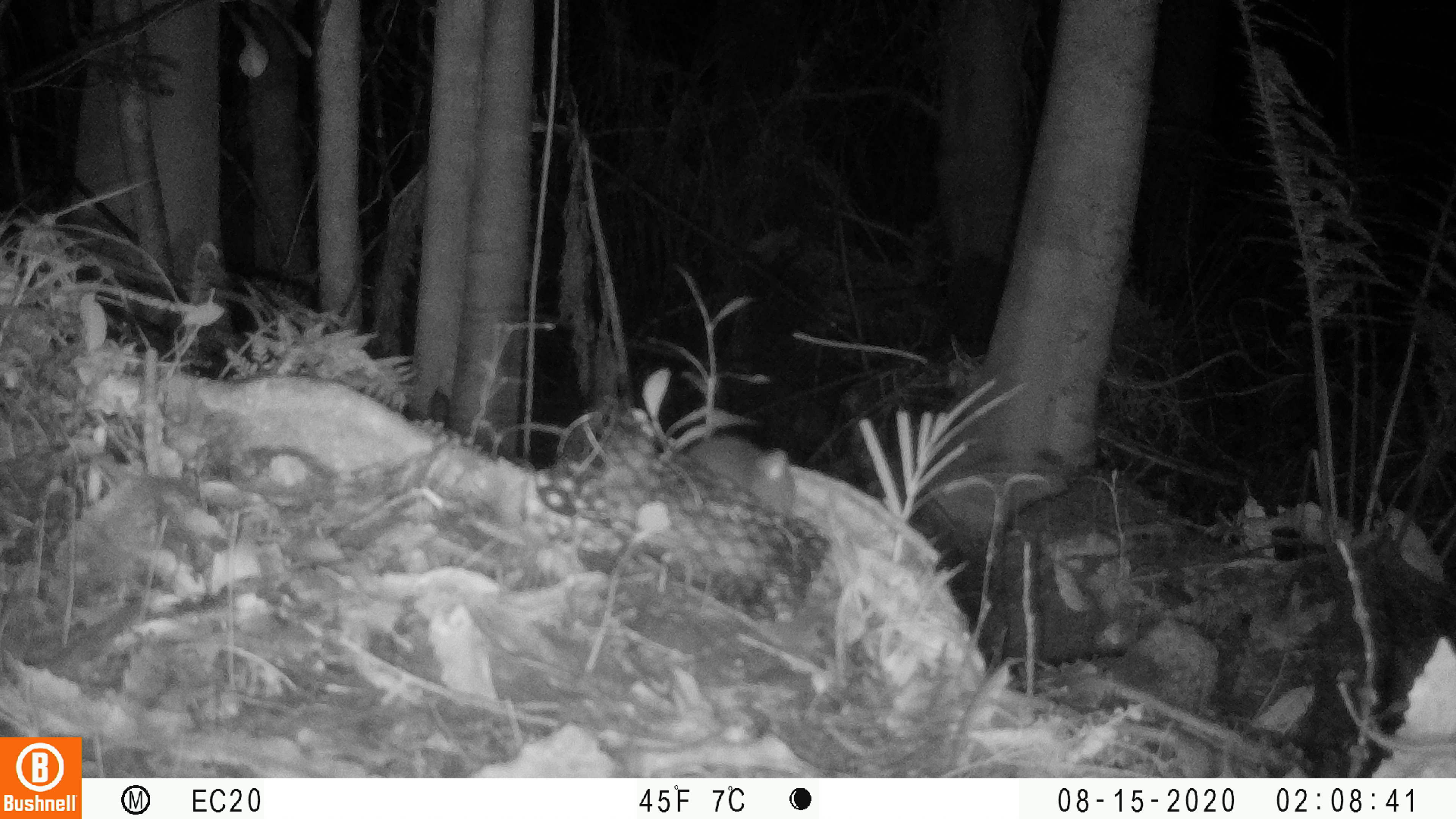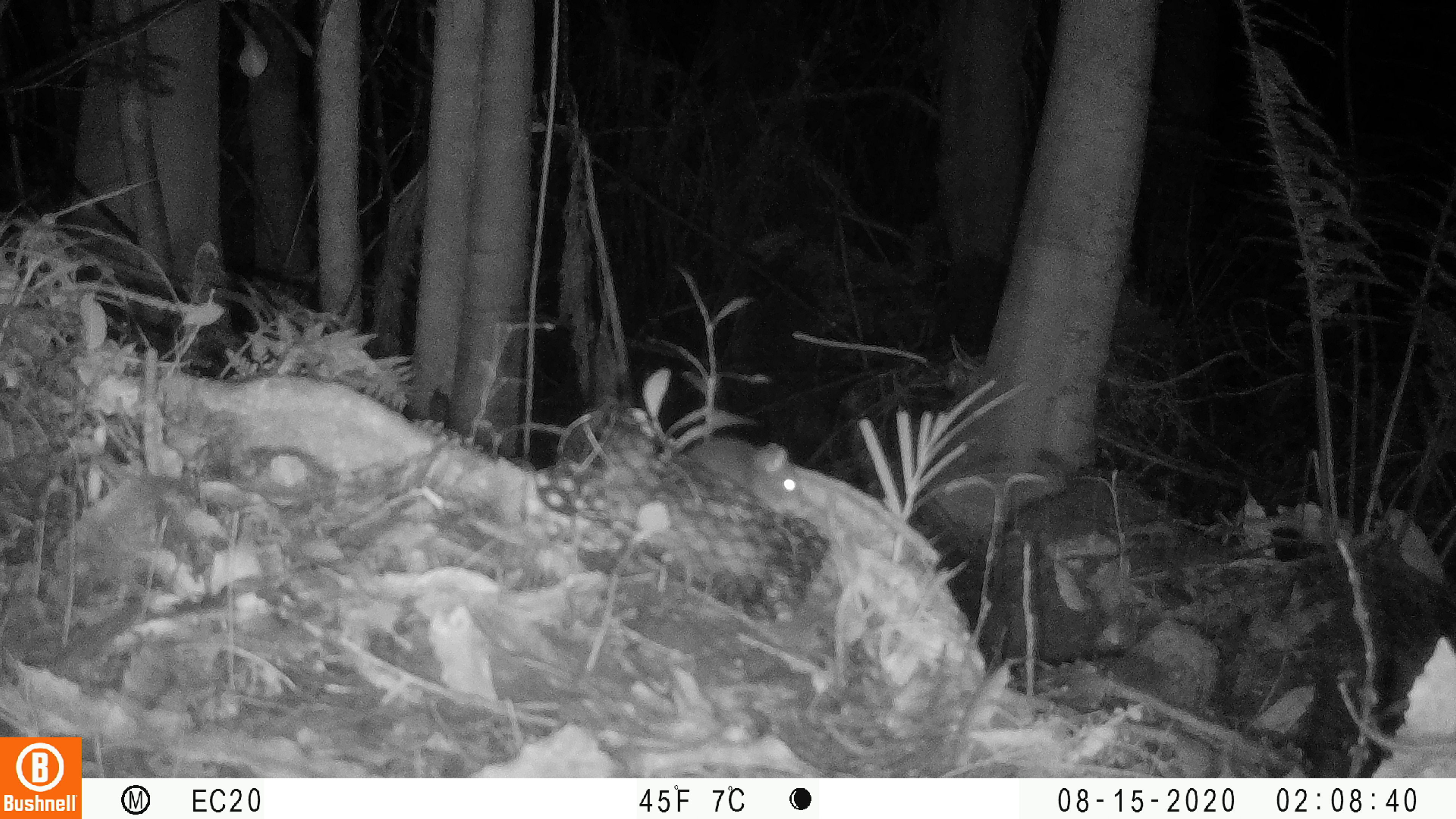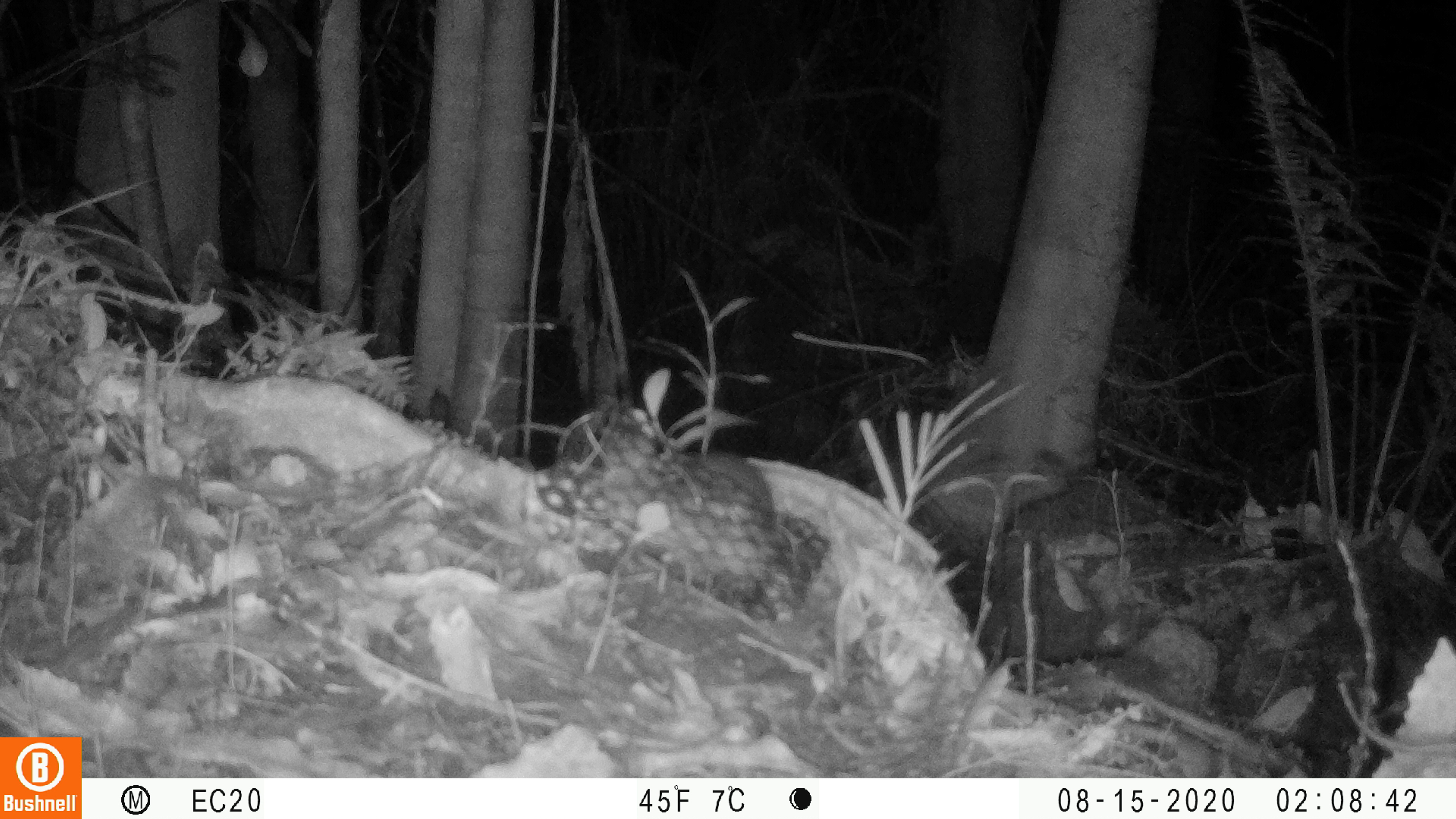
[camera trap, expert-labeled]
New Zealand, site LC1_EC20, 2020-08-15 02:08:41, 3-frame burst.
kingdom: Animalia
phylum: Chordata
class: Mammalia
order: Rodentia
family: Muridae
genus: Rattus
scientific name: Rattus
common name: rat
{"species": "rat (Rattus)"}